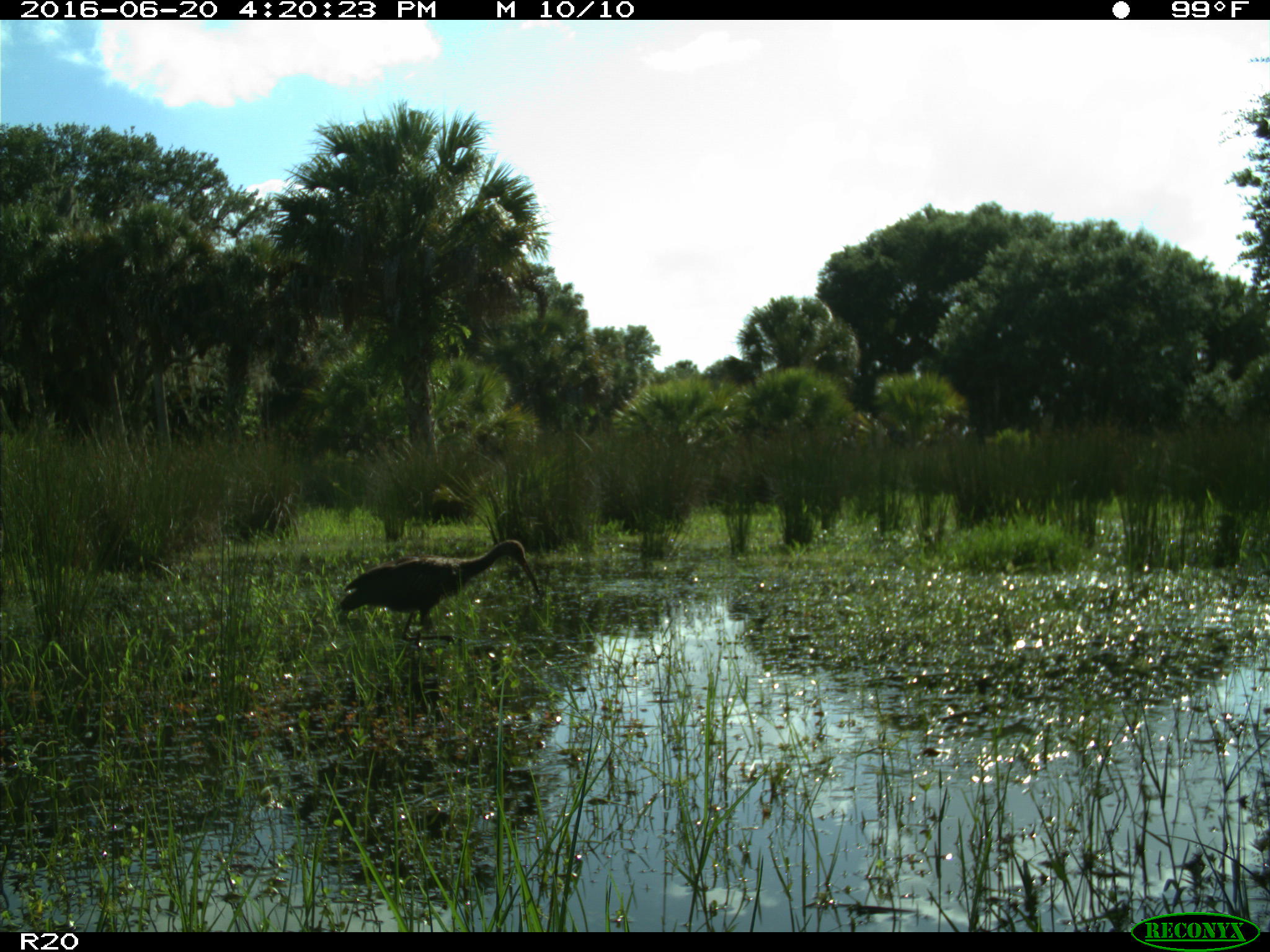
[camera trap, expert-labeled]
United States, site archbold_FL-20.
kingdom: Animalia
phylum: Chordata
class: Aves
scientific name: Aves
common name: birds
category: unidentified bird